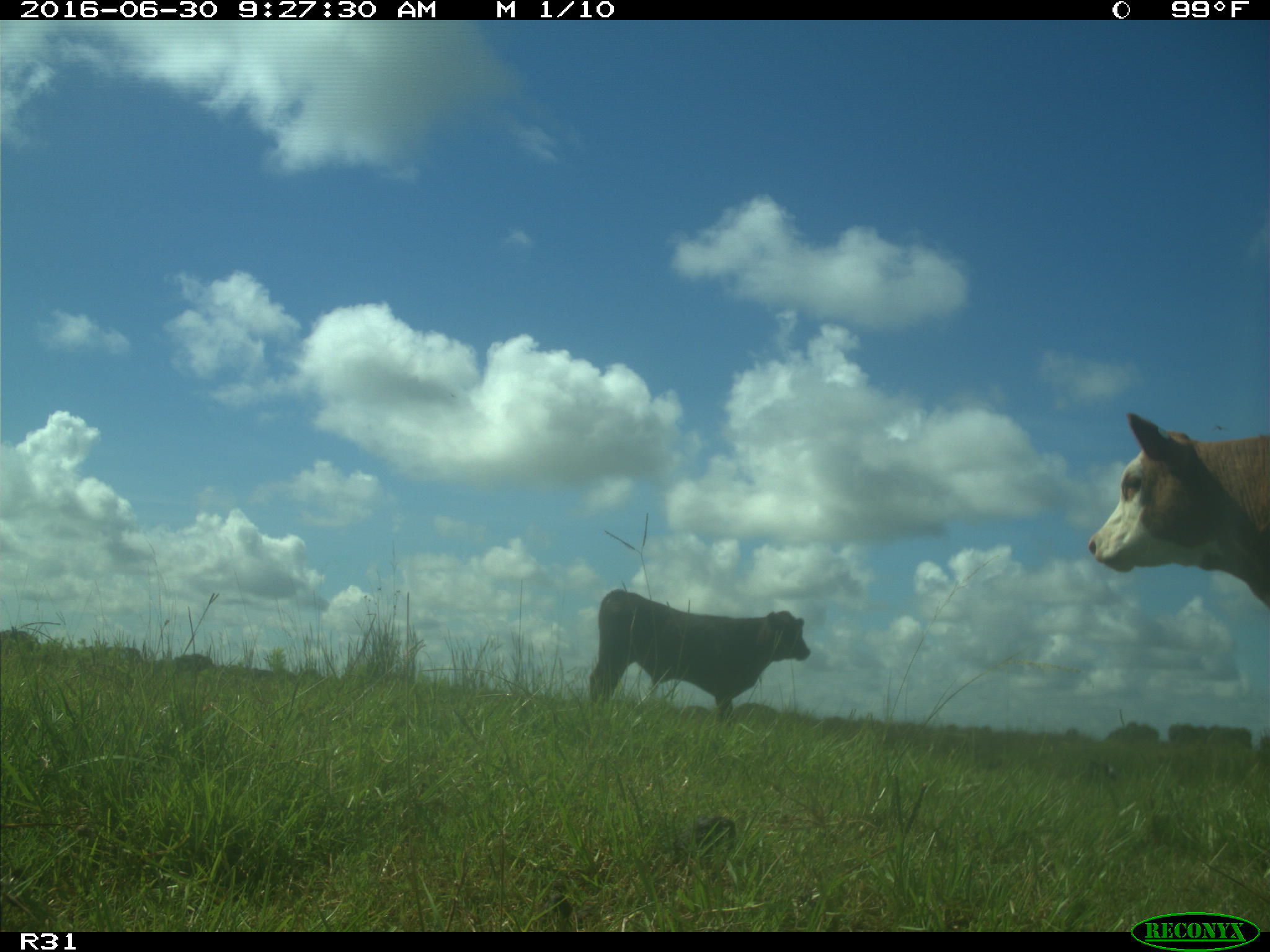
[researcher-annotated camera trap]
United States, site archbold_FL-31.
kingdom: Animalia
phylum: Chordata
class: Mammalia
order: Artiodactyla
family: Bovidae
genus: Bos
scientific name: Bos taurus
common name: domestic cow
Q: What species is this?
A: Bos taurus (domestic cow).